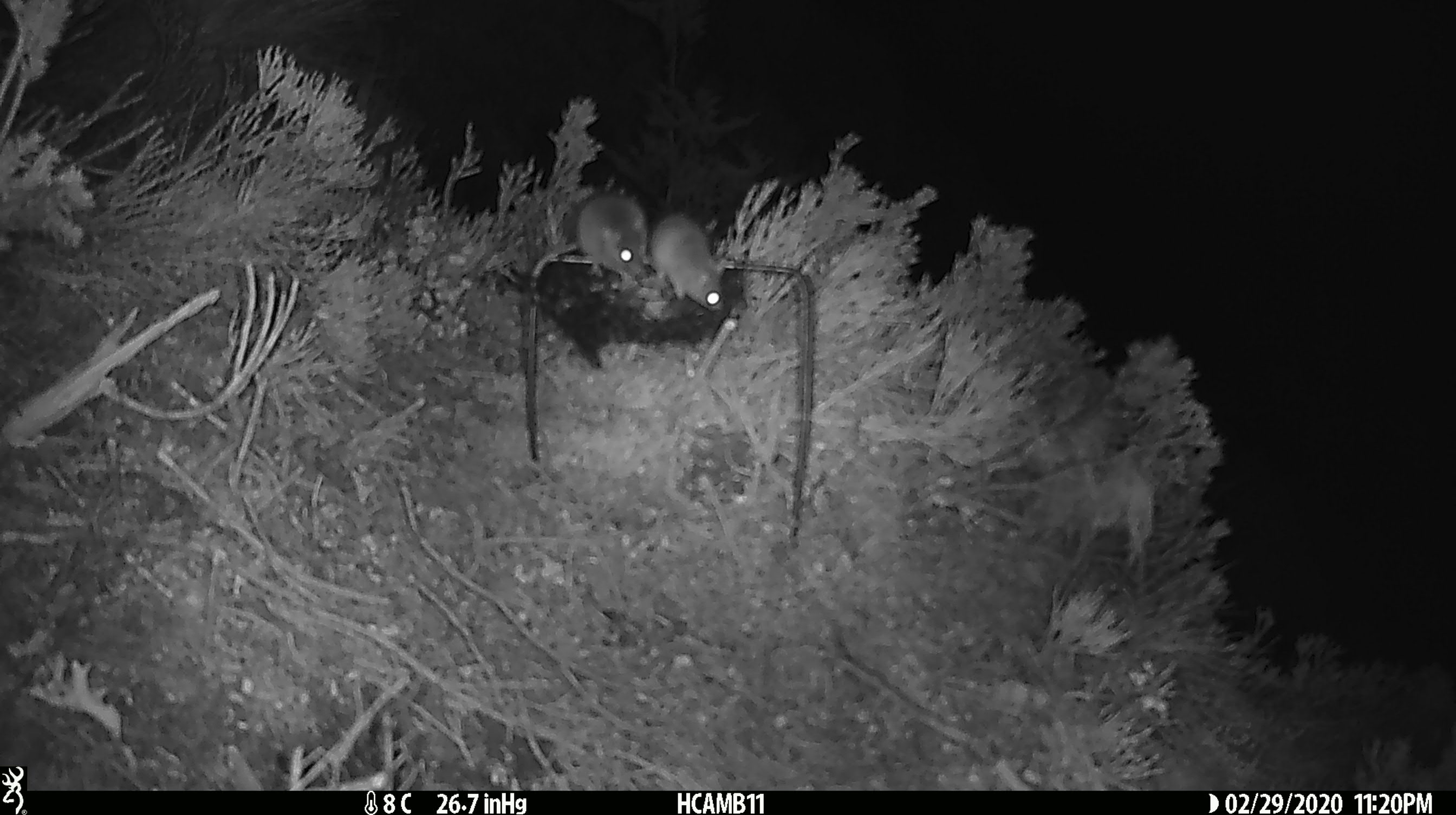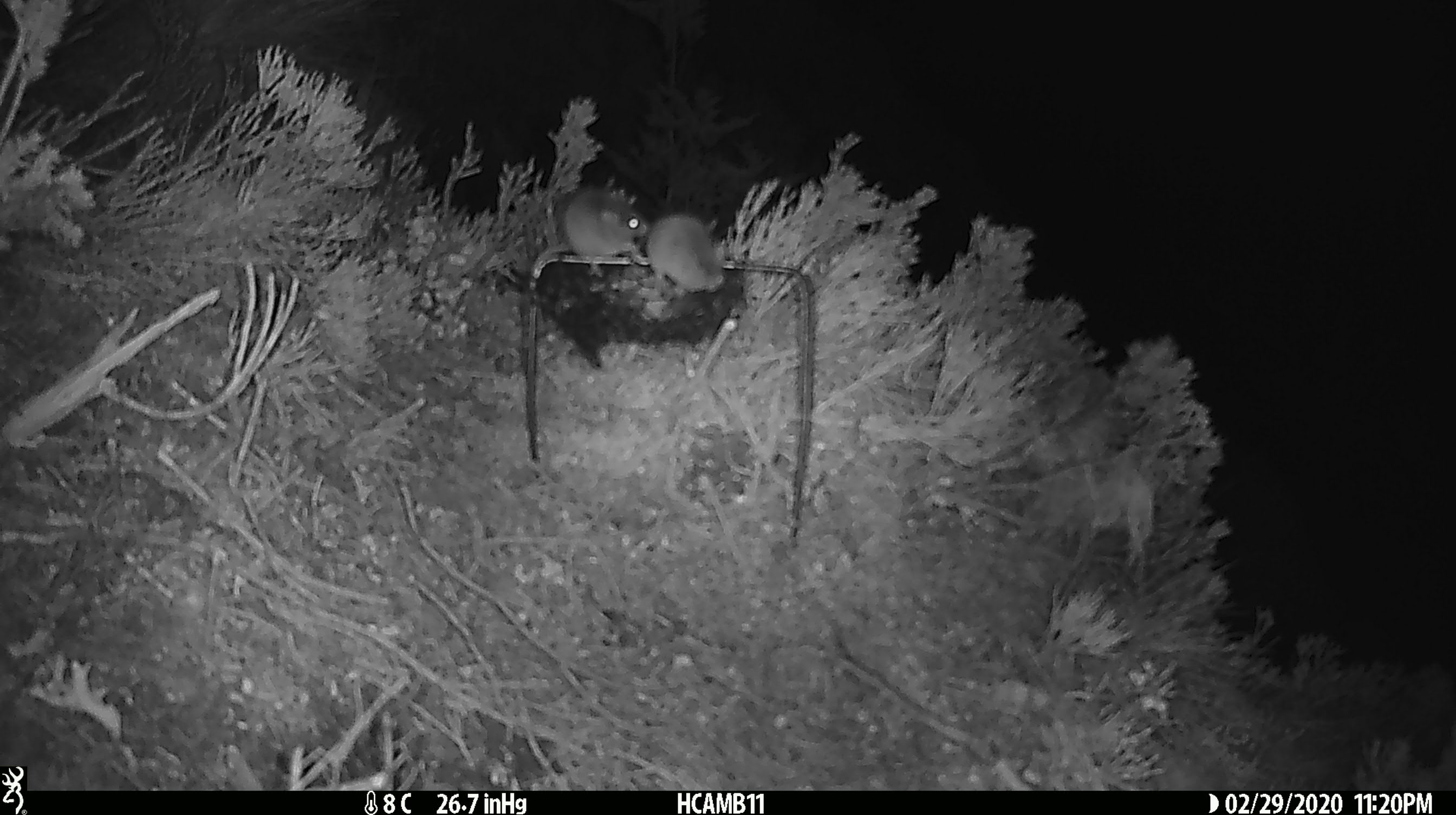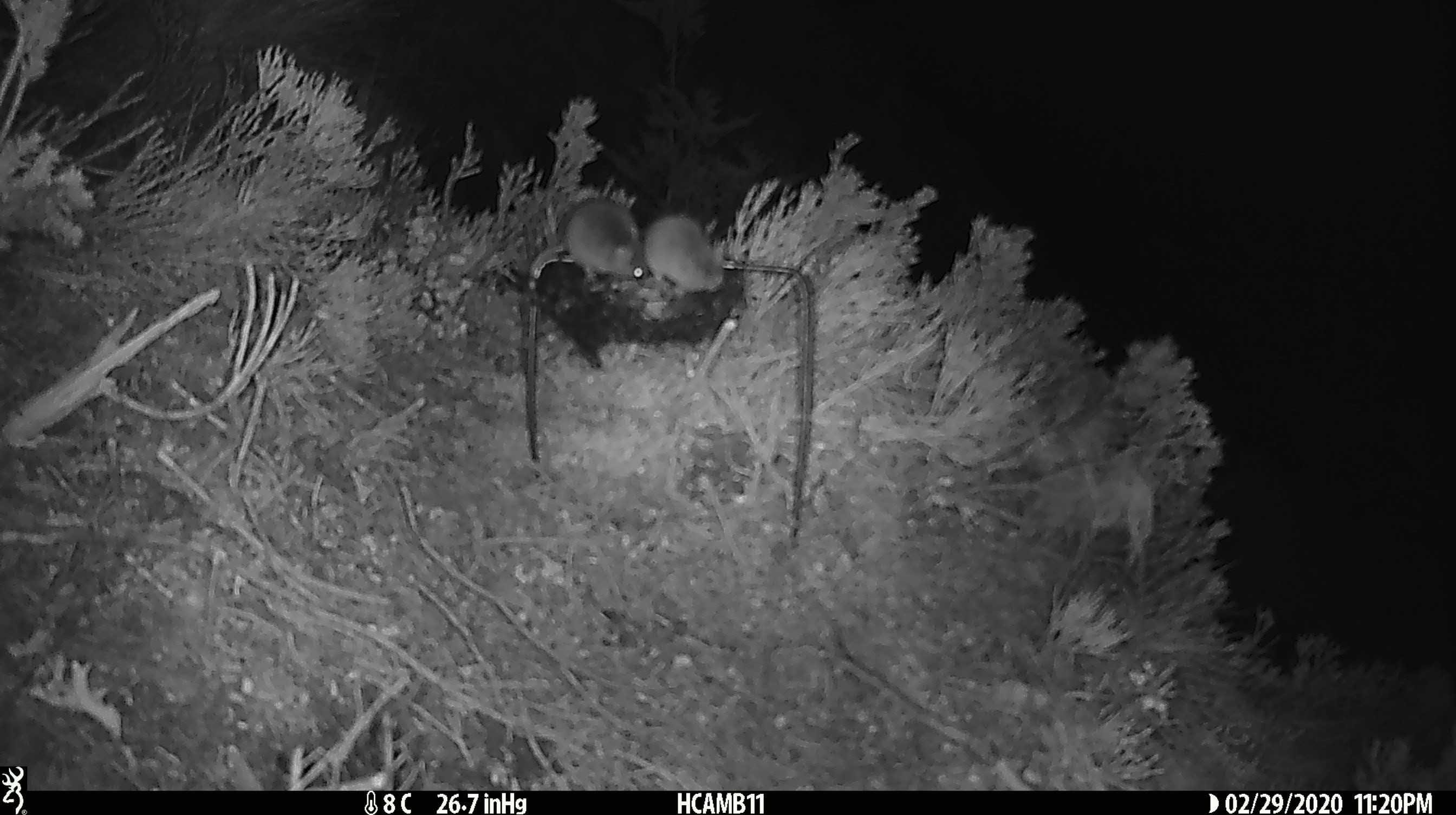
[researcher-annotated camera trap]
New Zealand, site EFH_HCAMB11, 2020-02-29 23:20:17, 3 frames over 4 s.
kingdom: Animalia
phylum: Chordata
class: Mammalia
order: Rodentia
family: Muridae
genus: Mus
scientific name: Mus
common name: mouse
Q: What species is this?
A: Mouse (Mus).